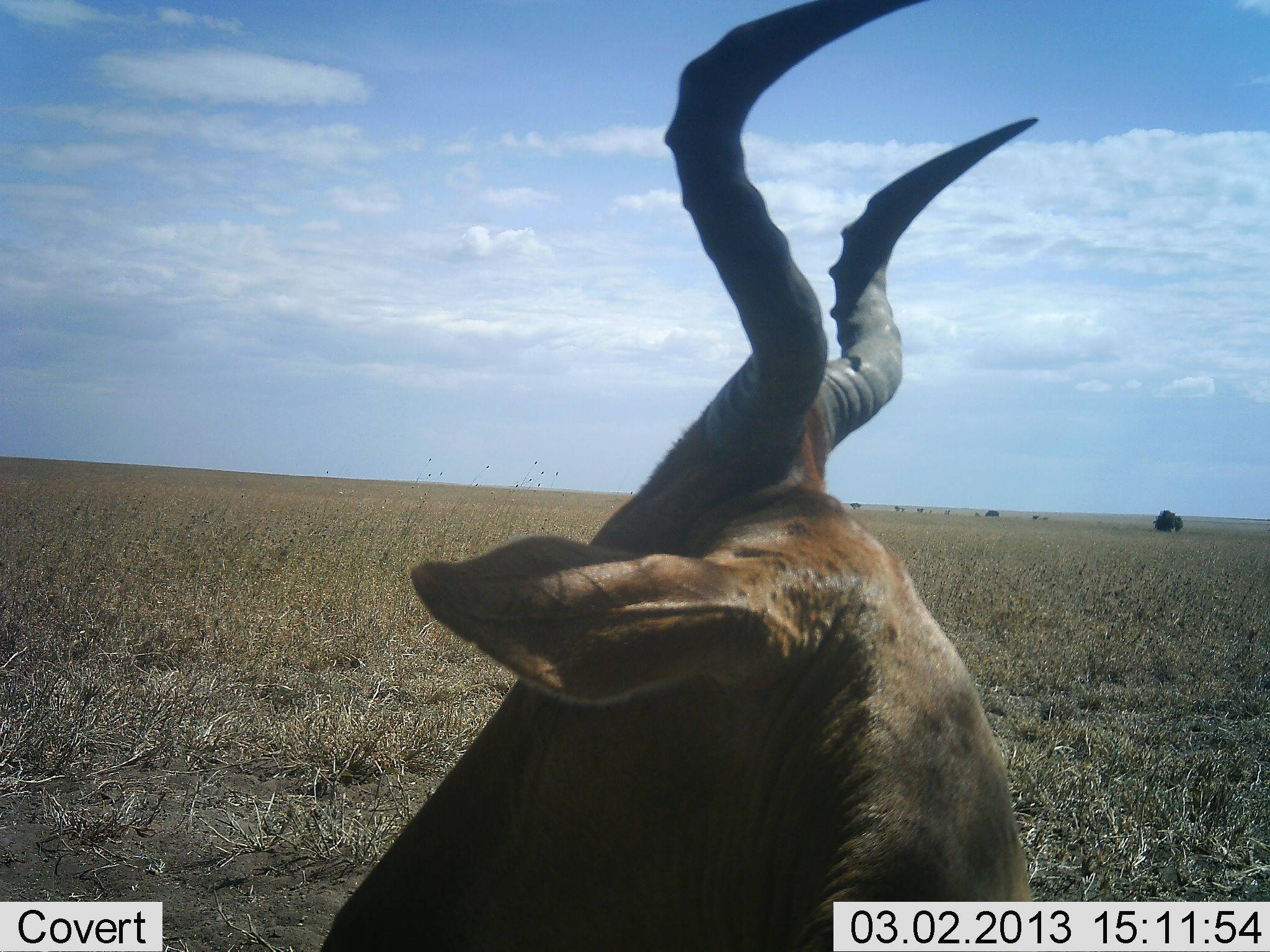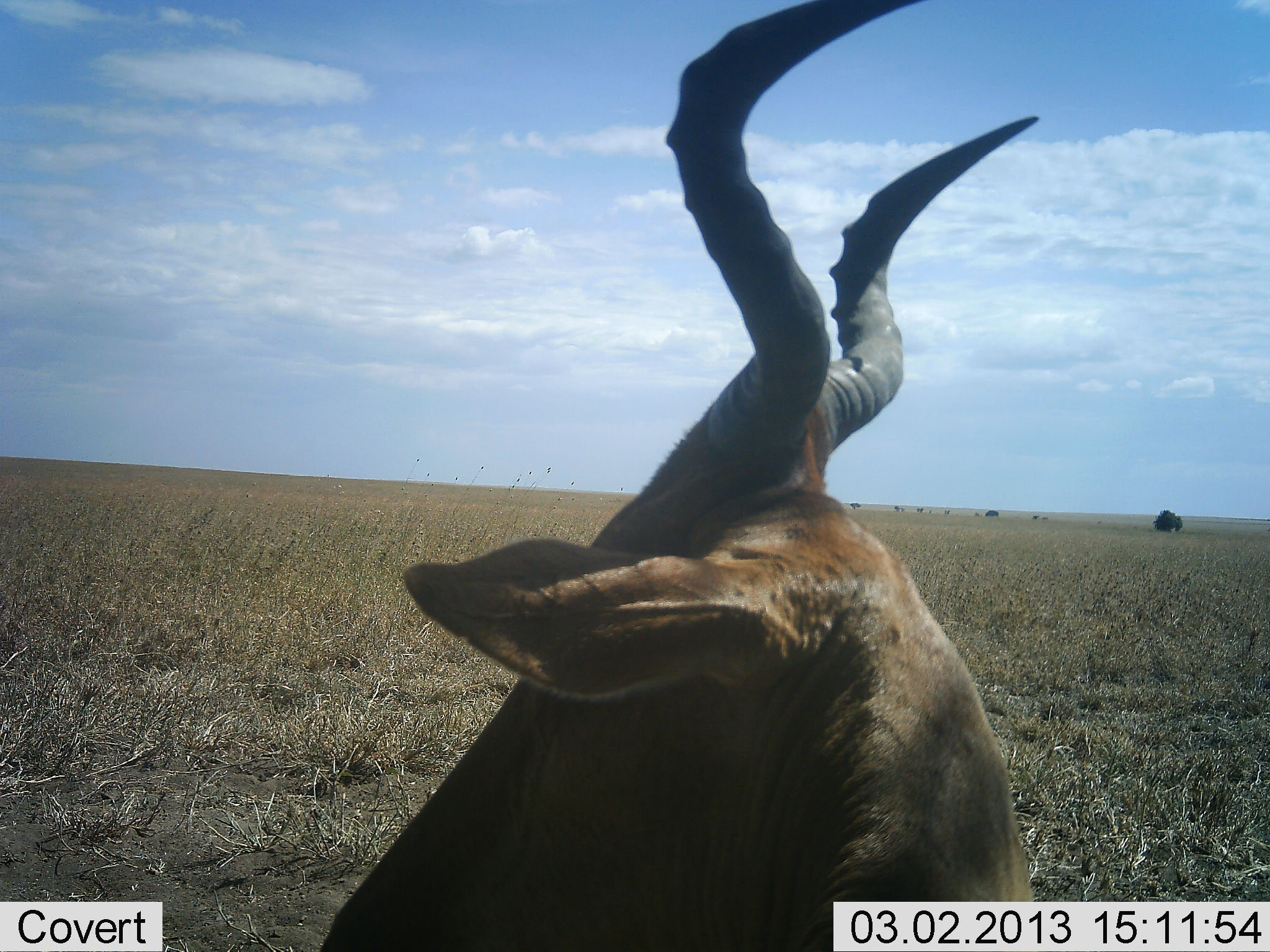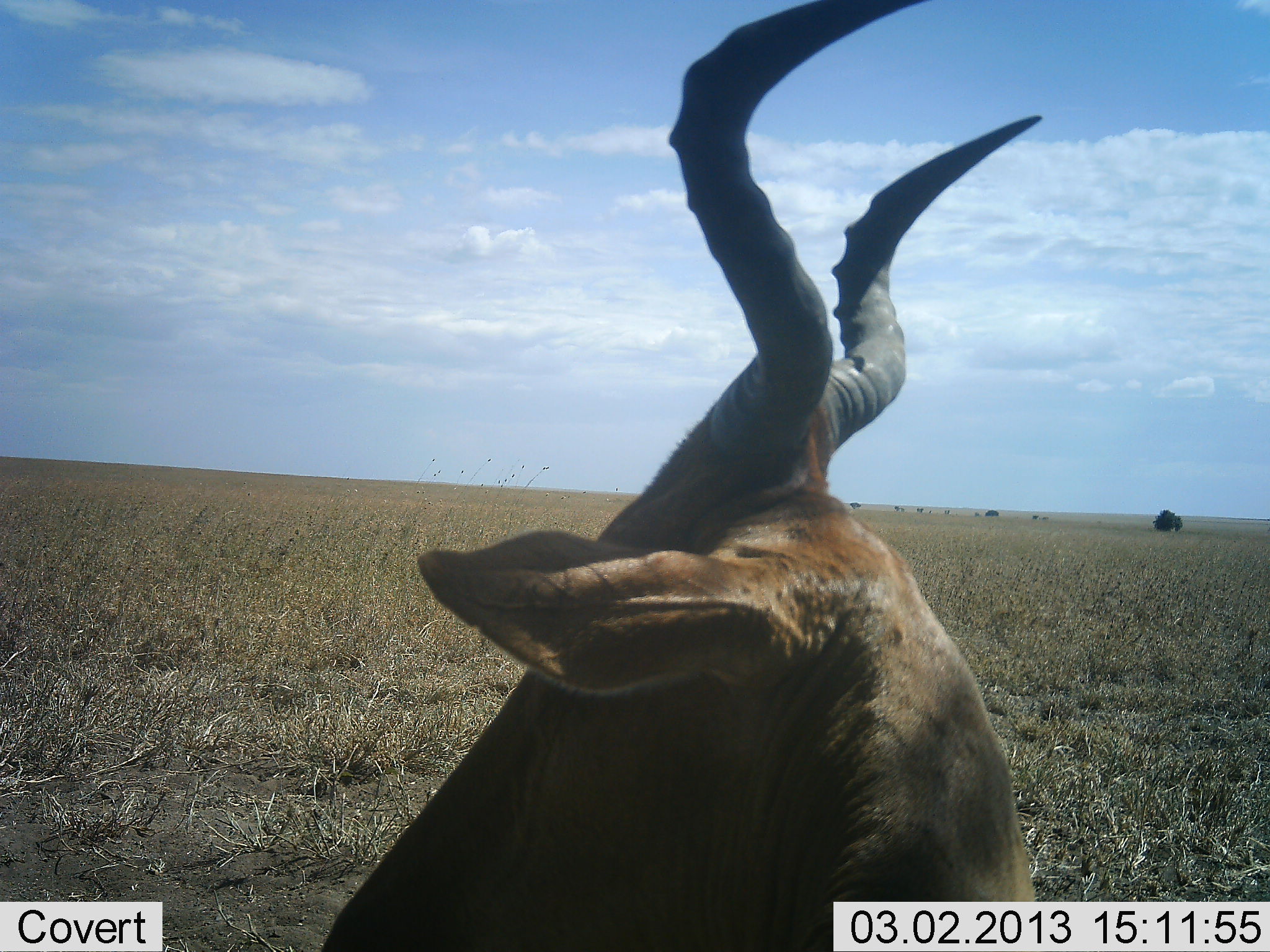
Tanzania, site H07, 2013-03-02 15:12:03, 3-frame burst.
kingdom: Animalia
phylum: Chordata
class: Mammalia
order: Artiodactyla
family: Bovidae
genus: Alcelaphus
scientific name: Alcelaphus buselaphus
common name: hartebeest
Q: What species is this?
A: Hartebeest (Alcelaphus buselaphus).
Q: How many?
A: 1.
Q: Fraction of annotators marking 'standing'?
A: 58%.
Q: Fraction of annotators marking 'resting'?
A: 42%.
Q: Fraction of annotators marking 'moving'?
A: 0%.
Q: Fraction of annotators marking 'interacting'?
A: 0%.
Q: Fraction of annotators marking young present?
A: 0%.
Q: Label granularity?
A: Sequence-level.